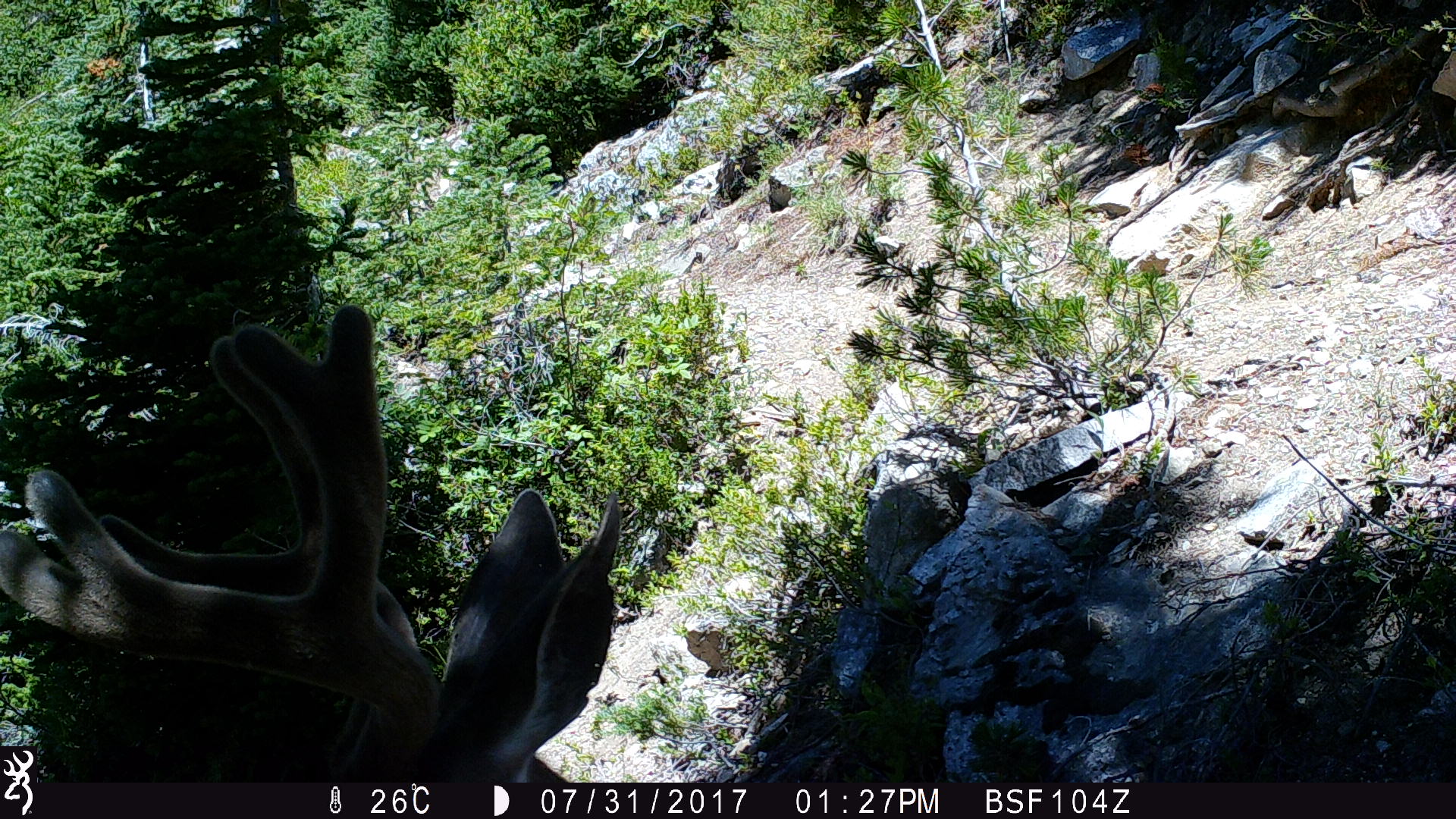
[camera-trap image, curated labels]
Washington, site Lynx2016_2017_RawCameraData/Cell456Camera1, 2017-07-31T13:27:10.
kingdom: Animalia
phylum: Chordata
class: Mammalia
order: Artiodactyla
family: Cervidae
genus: Odocoileus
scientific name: Odocoileus hemionus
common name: mule deer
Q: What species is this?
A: Odocoileus hemionus (mule deer).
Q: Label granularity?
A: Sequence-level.